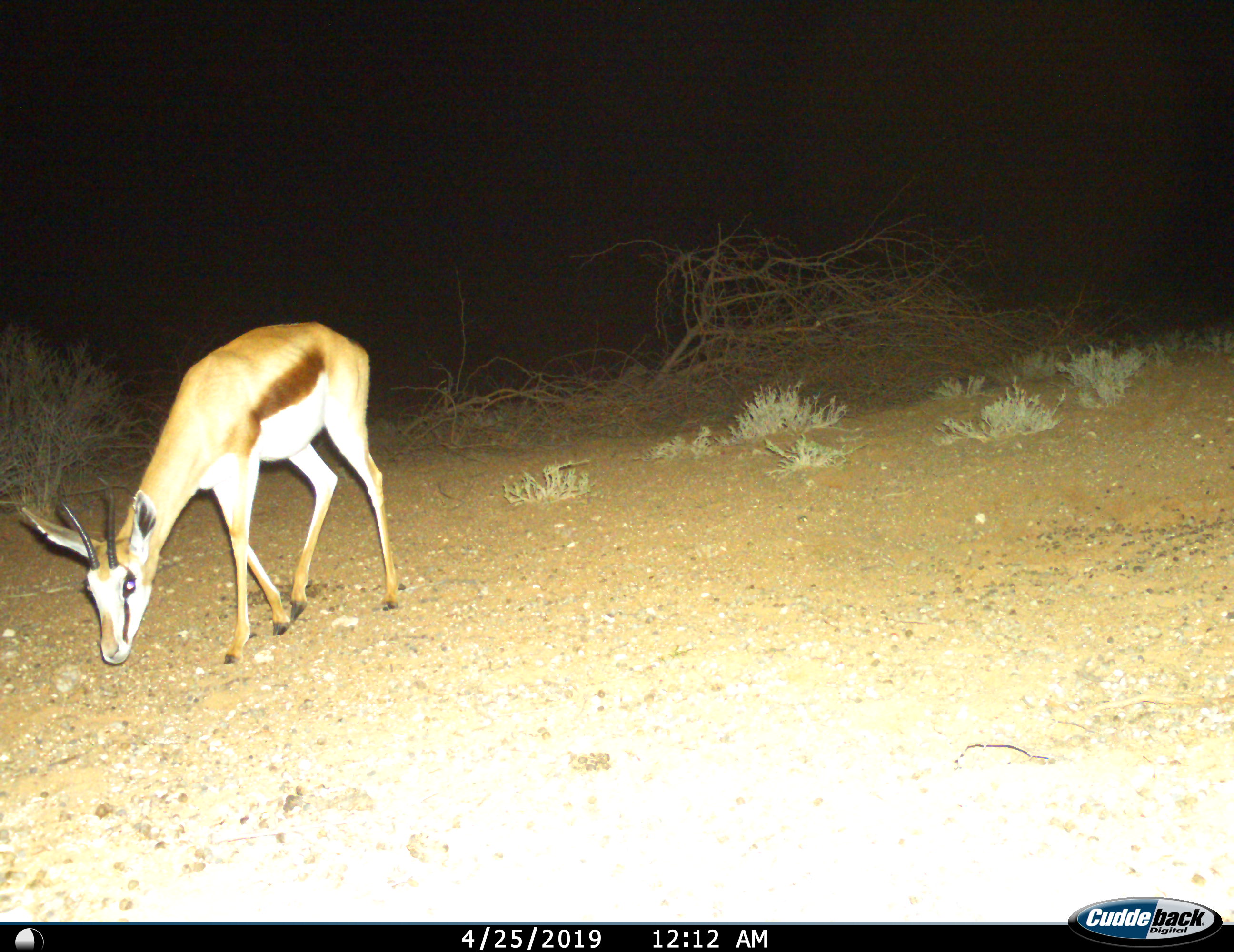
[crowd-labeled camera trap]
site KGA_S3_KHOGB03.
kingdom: Animalia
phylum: Chordata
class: Mammalia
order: Artiodactyla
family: Bovidae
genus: Antidorcas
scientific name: Antidorcas marsupialis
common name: springbok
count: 1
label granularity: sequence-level